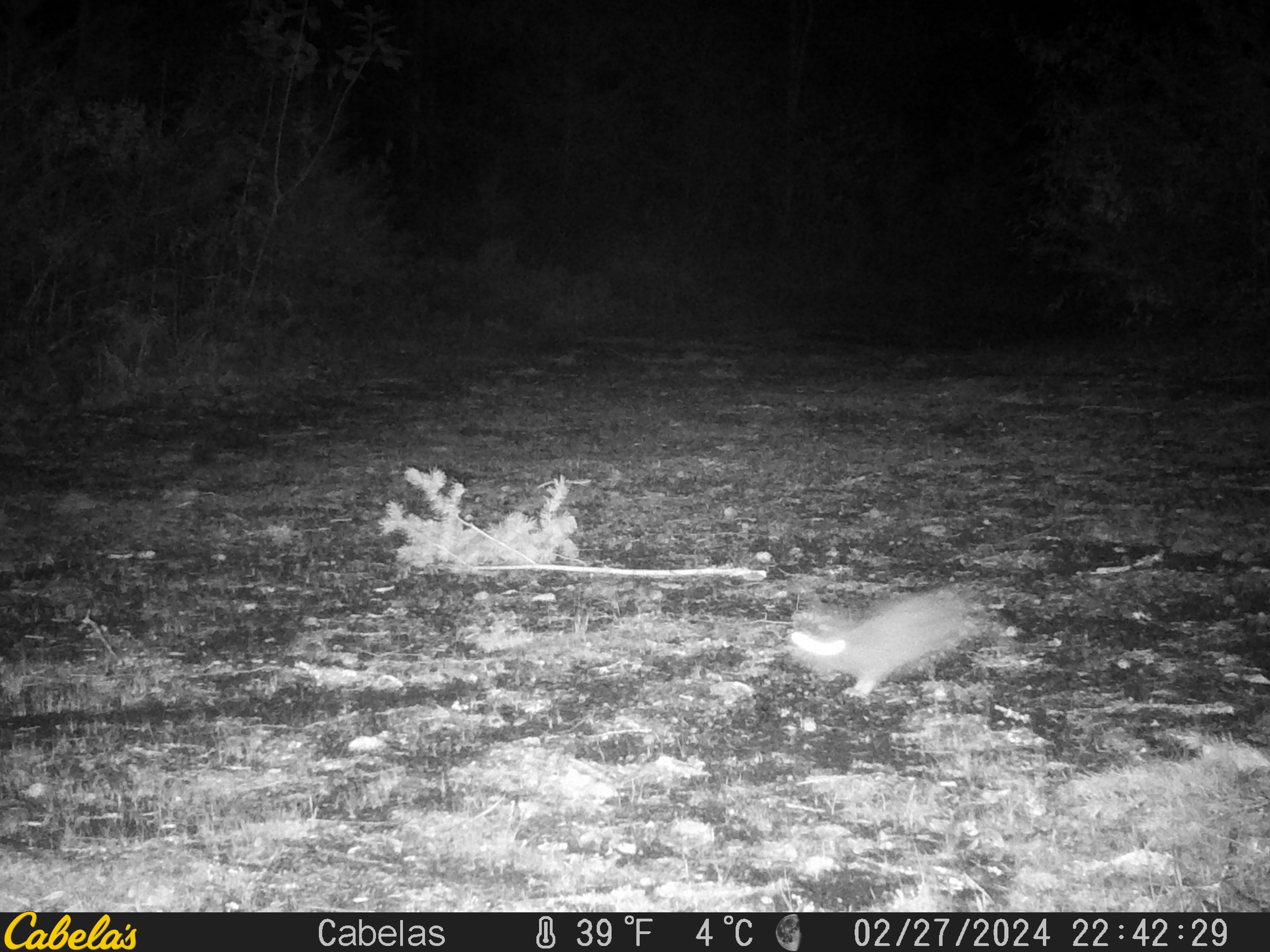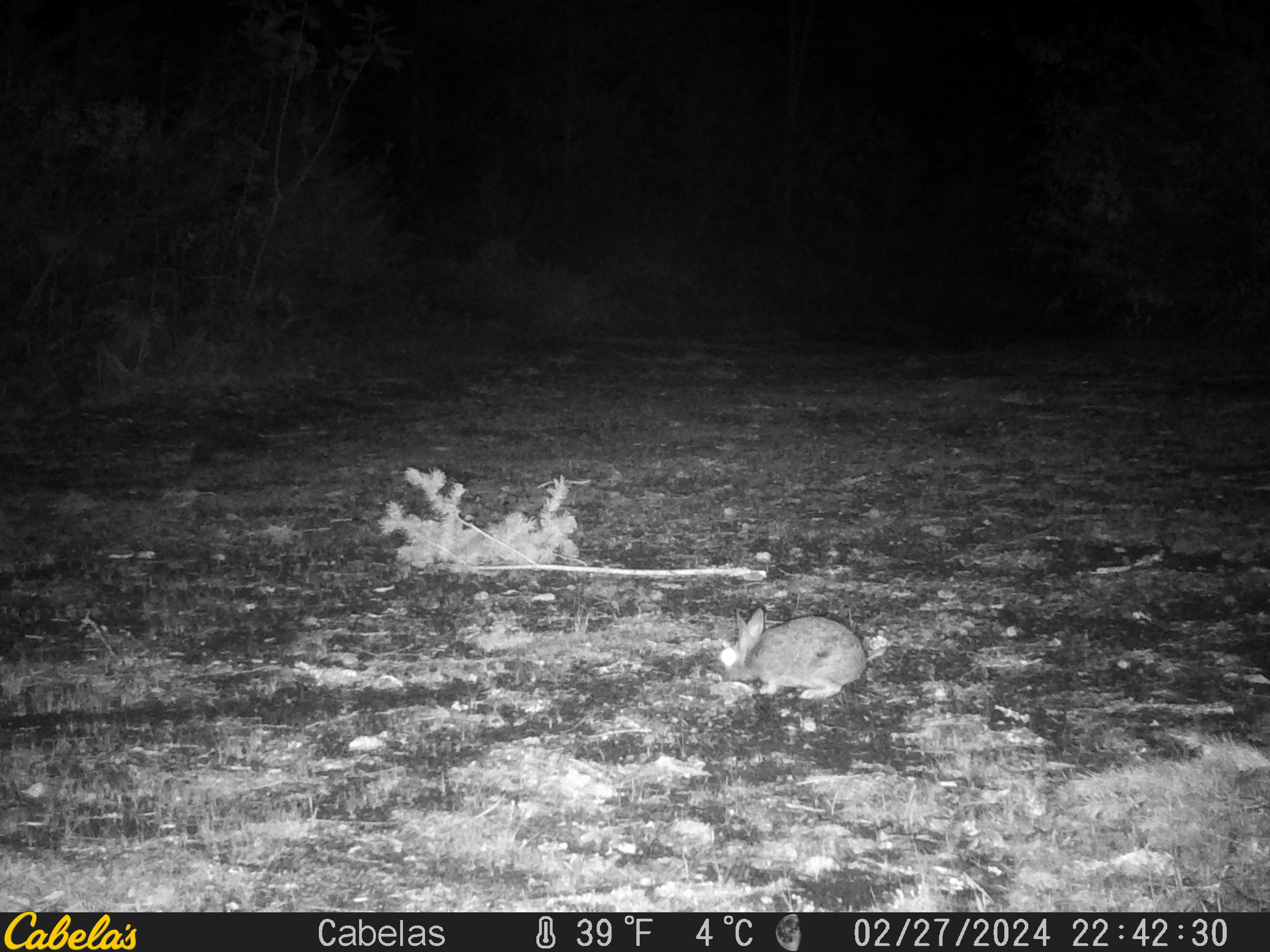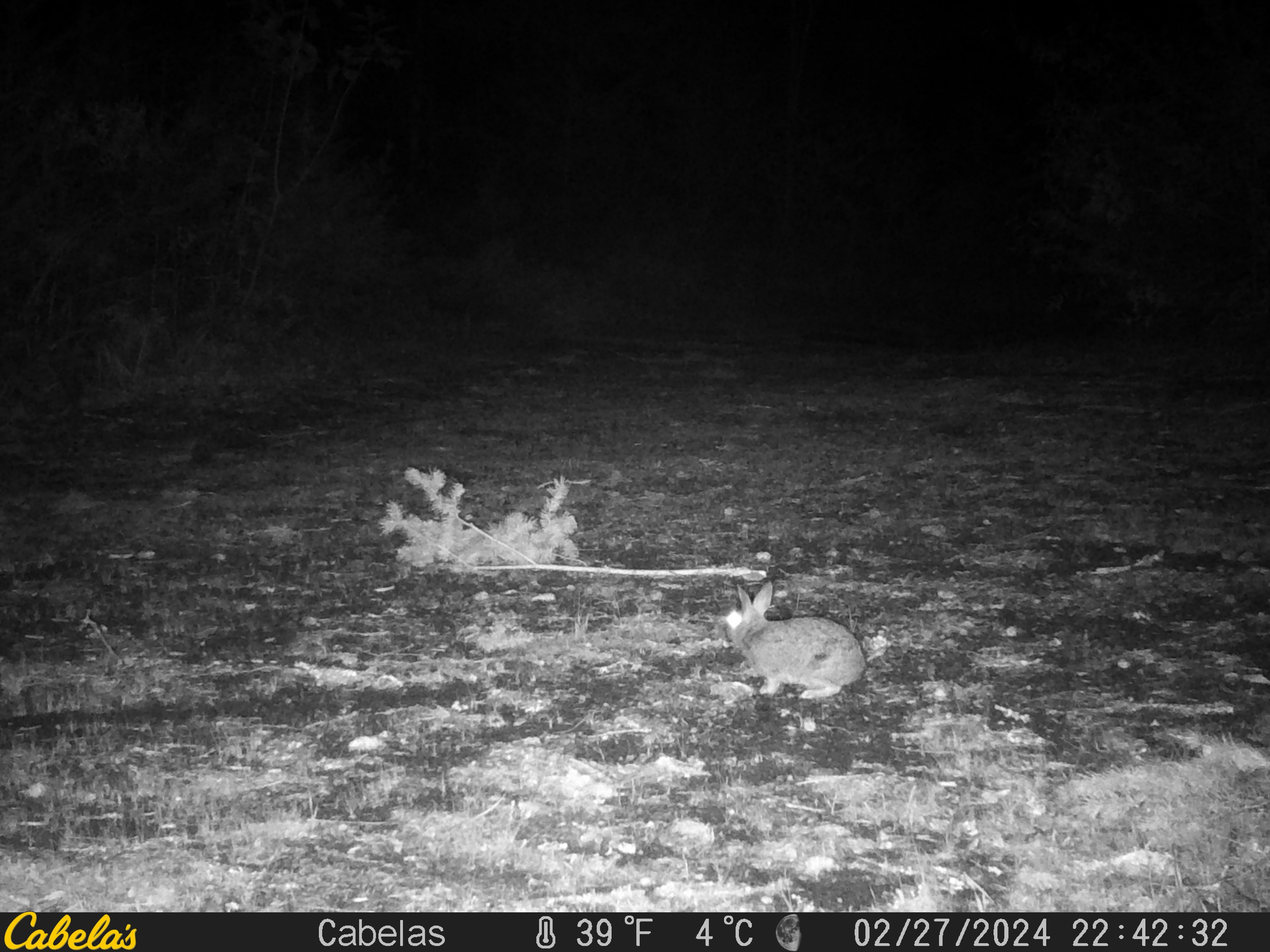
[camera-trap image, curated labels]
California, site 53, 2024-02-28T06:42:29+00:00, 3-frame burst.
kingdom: Animalia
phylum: Chordata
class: Mammalia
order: Lagomorpha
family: Leporidae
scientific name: Leporidae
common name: rabbit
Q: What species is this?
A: Rabbit (Leporidae).